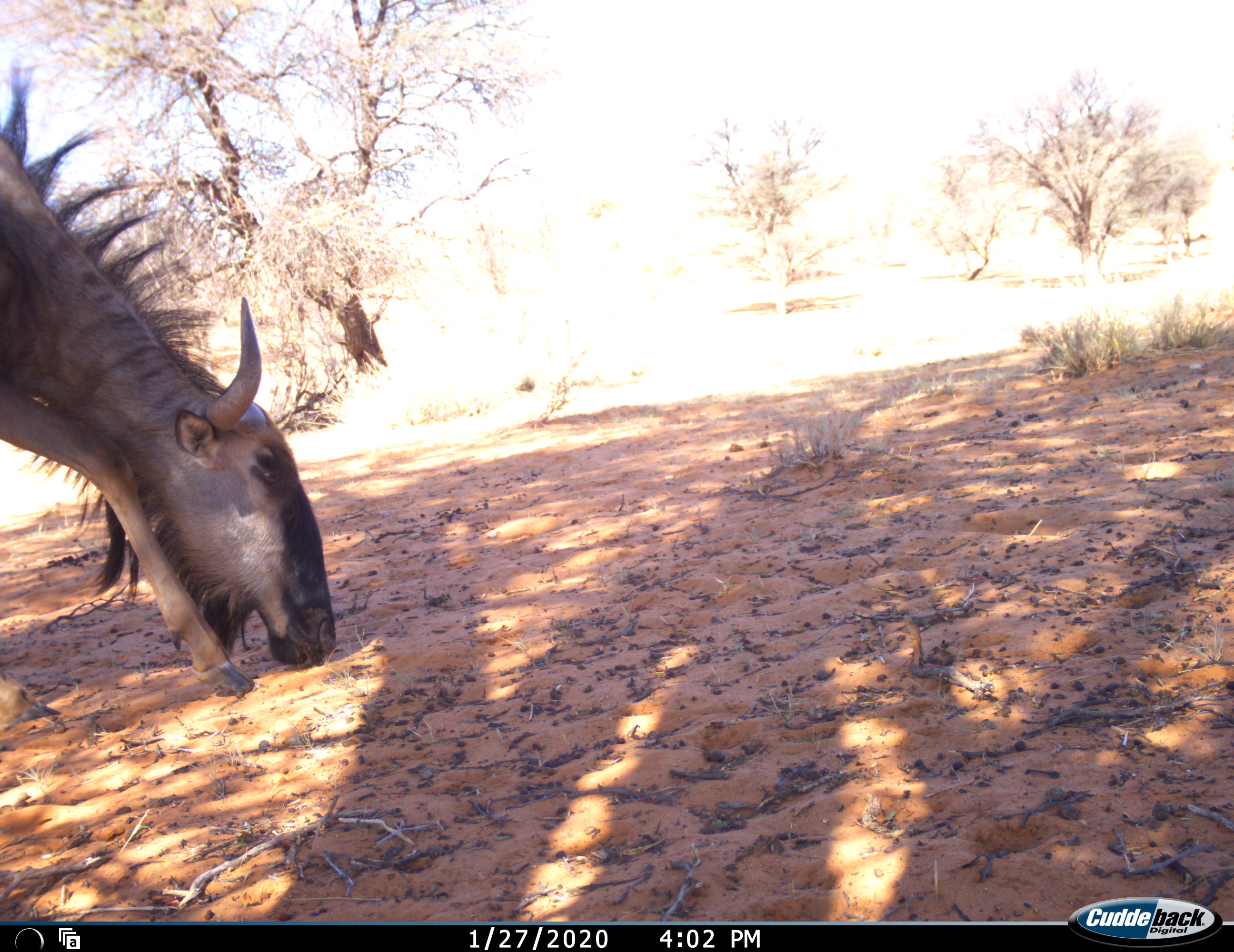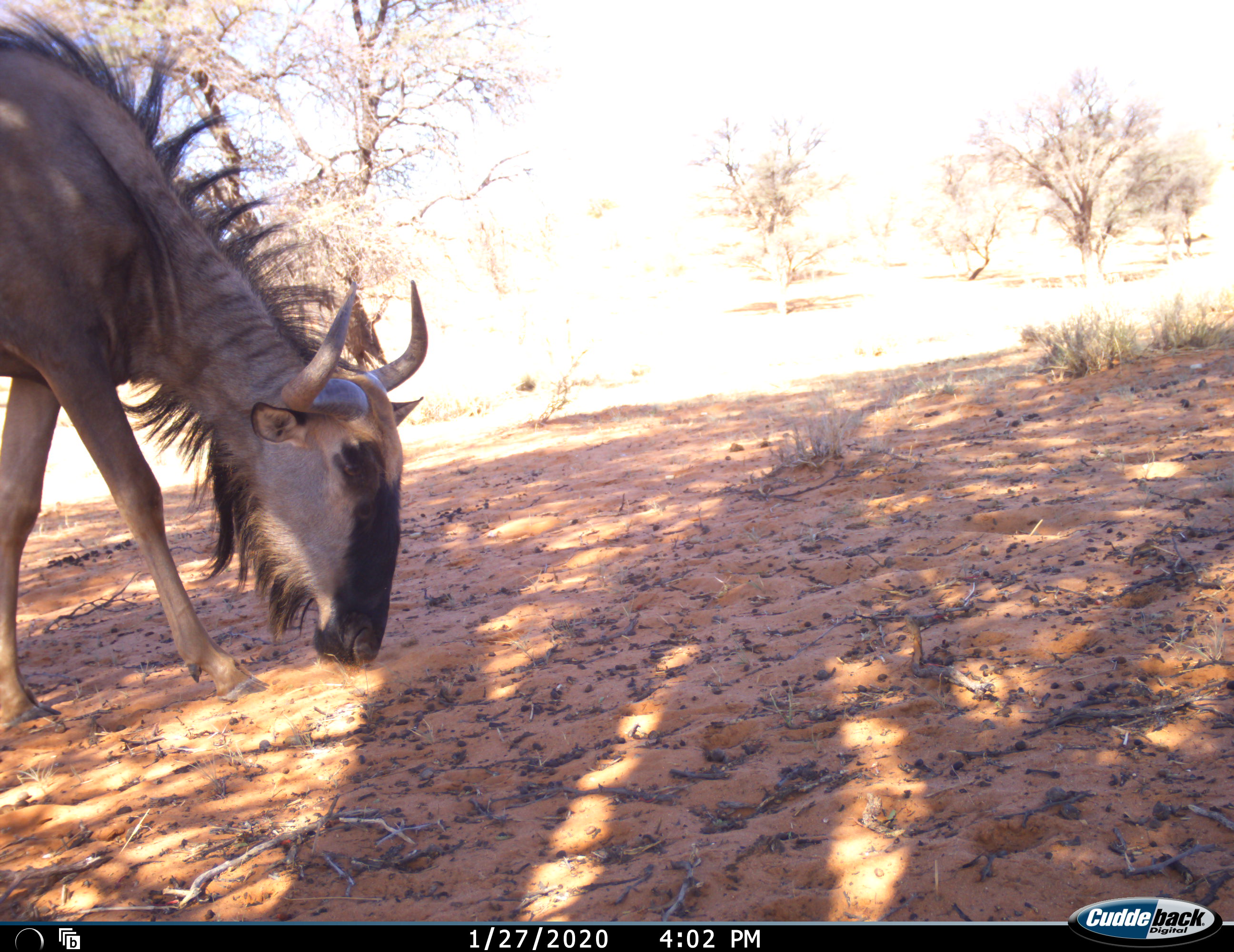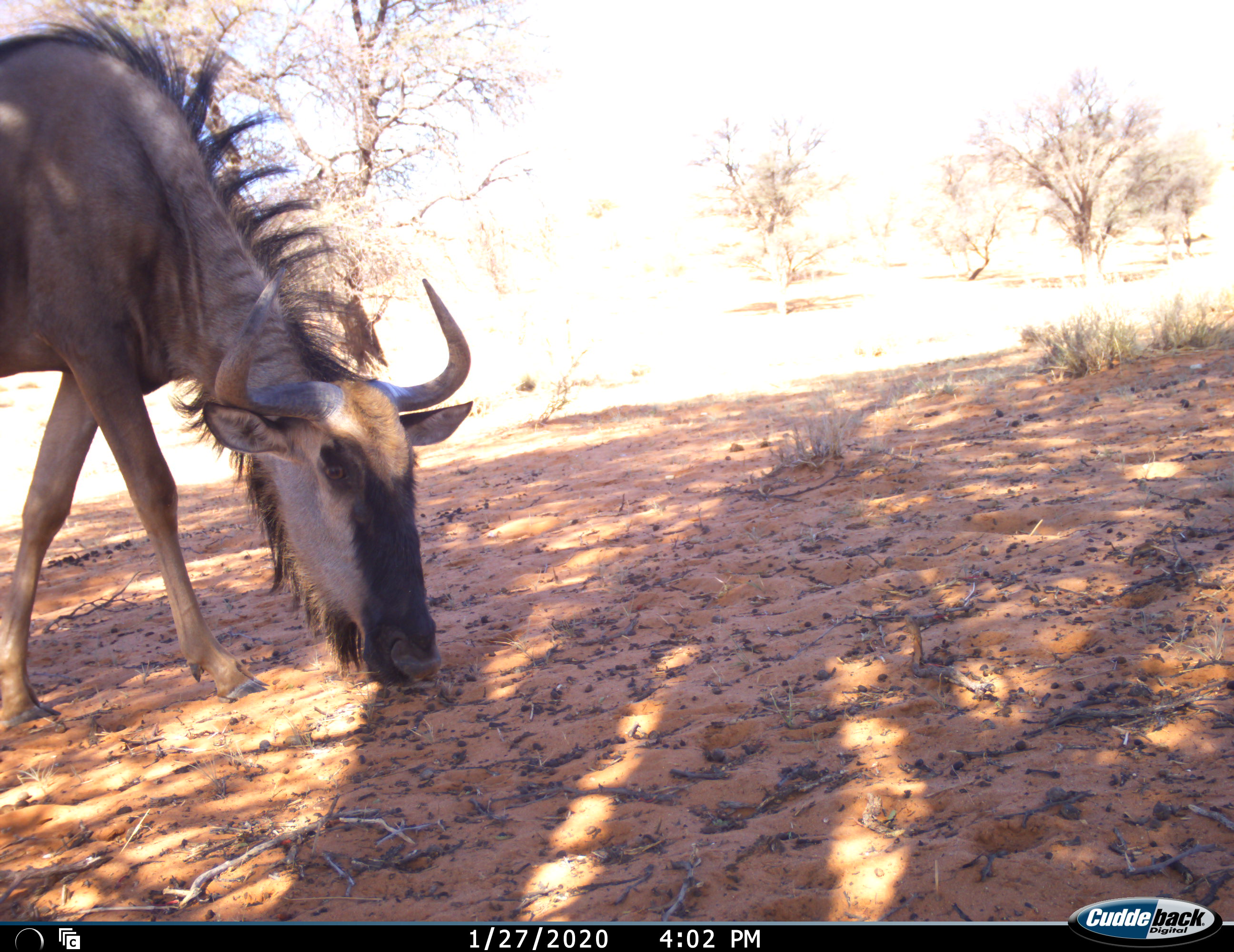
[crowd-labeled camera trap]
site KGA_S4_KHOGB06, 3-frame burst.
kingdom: Animalia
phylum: Chordata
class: Mammalia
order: Artiodactyla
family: Bovidae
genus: Connochaetes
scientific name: Connochaetes taurinus taurinus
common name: blue wildebeest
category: wildebeestblue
Wildebeestblue (blue wildebeest) (Connochaetes taurinus taurinus), count 1. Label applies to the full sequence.